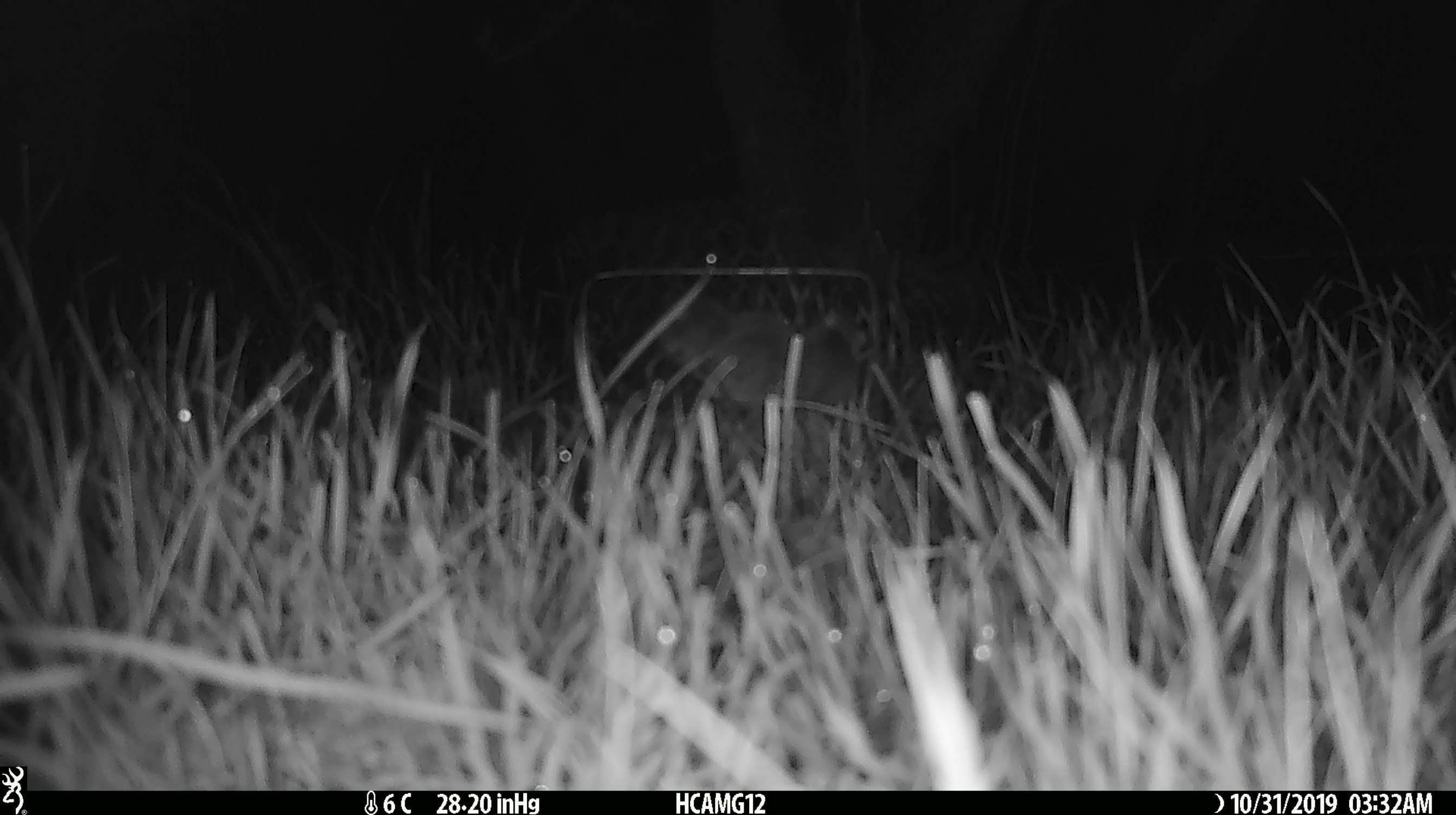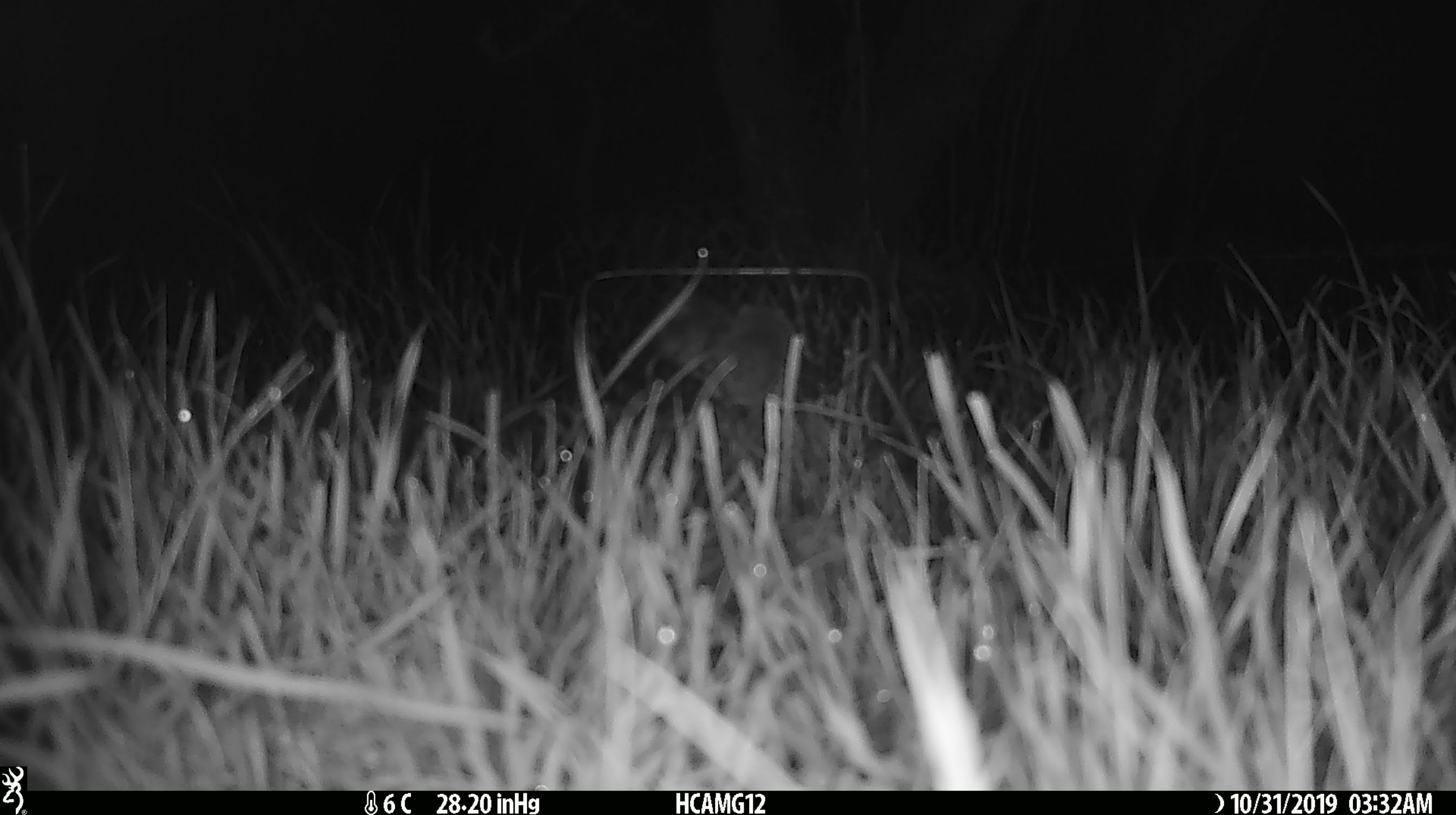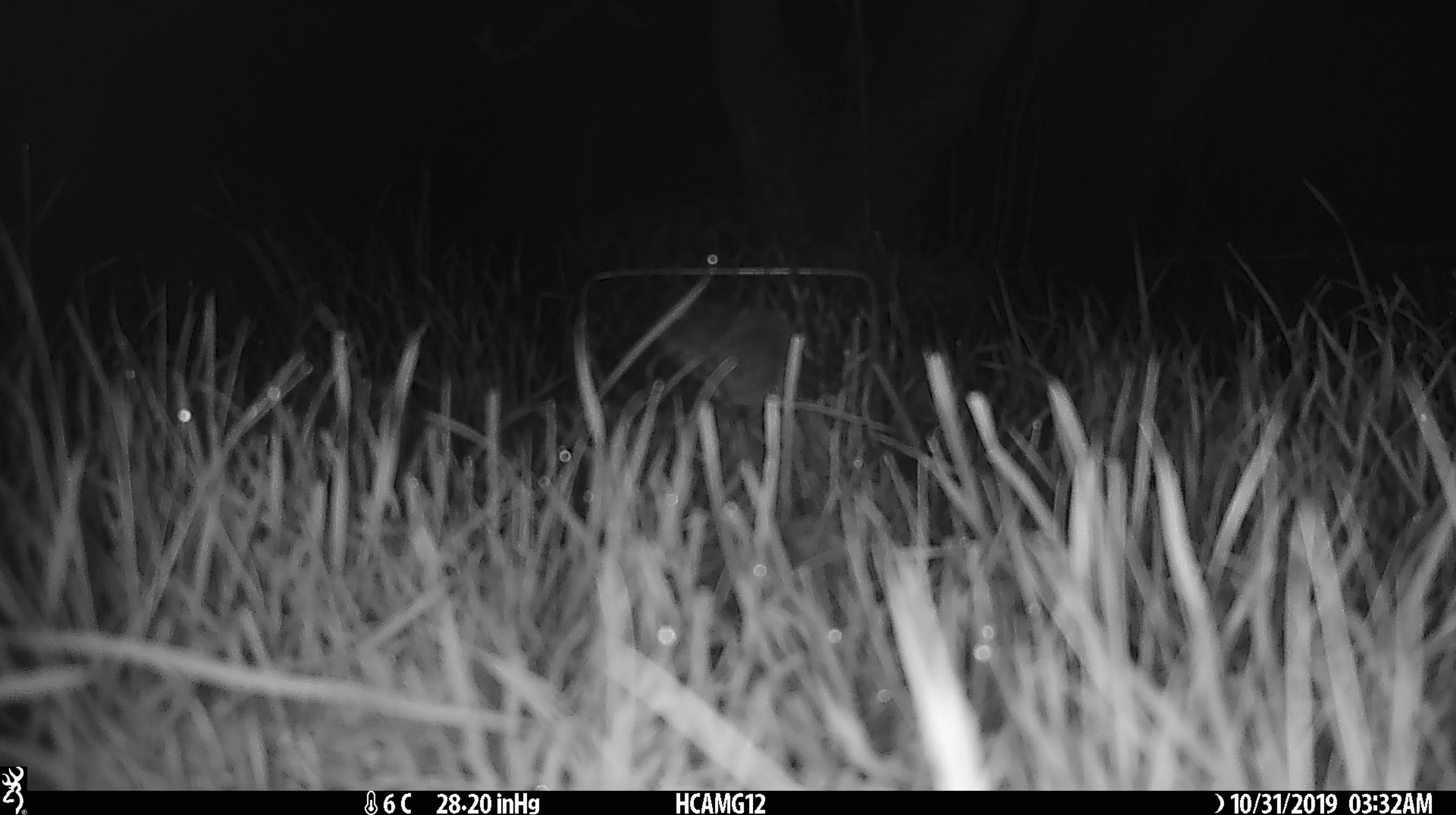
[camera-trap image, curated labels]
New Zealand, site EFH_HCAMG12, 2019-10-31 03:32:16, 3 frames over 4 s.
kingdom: Animalia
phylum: Chordata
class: Mammalia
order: Rodentia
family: Muridae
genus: Mus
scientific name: Mus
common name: mouse